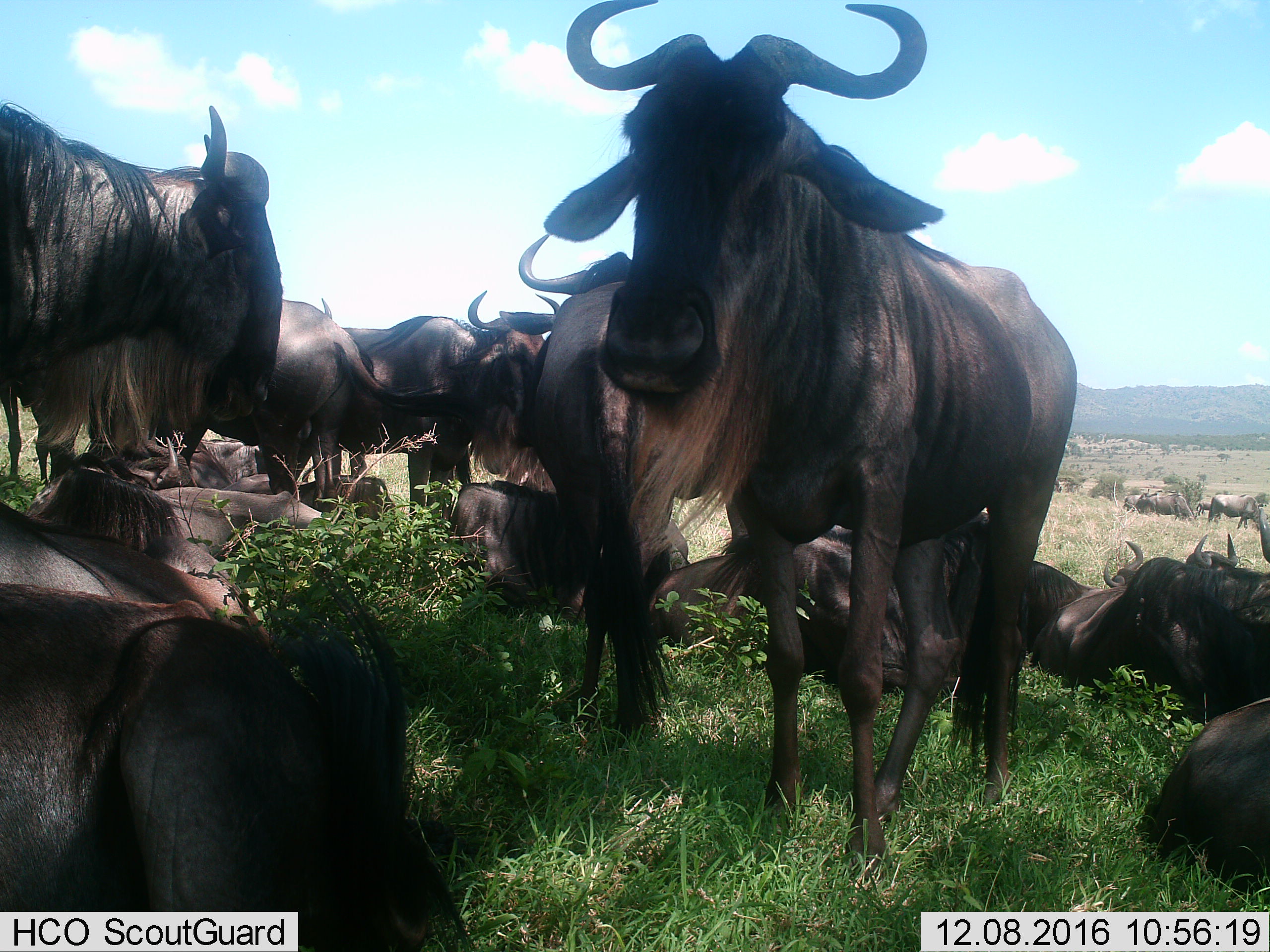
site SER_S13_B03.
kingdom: Animalia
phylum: Chordata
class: Mammalia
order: Artiodactyla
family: Bovidae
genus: Connochaetes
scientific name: Connochaetes taurinus taurinus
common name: blue wildebeest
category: wildebeestblue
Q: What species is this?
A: Wildebeestblue (blue wildebeest) (Connochaetes taurinus taurinus).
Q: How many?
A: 11-50.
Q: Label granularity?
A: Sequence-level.